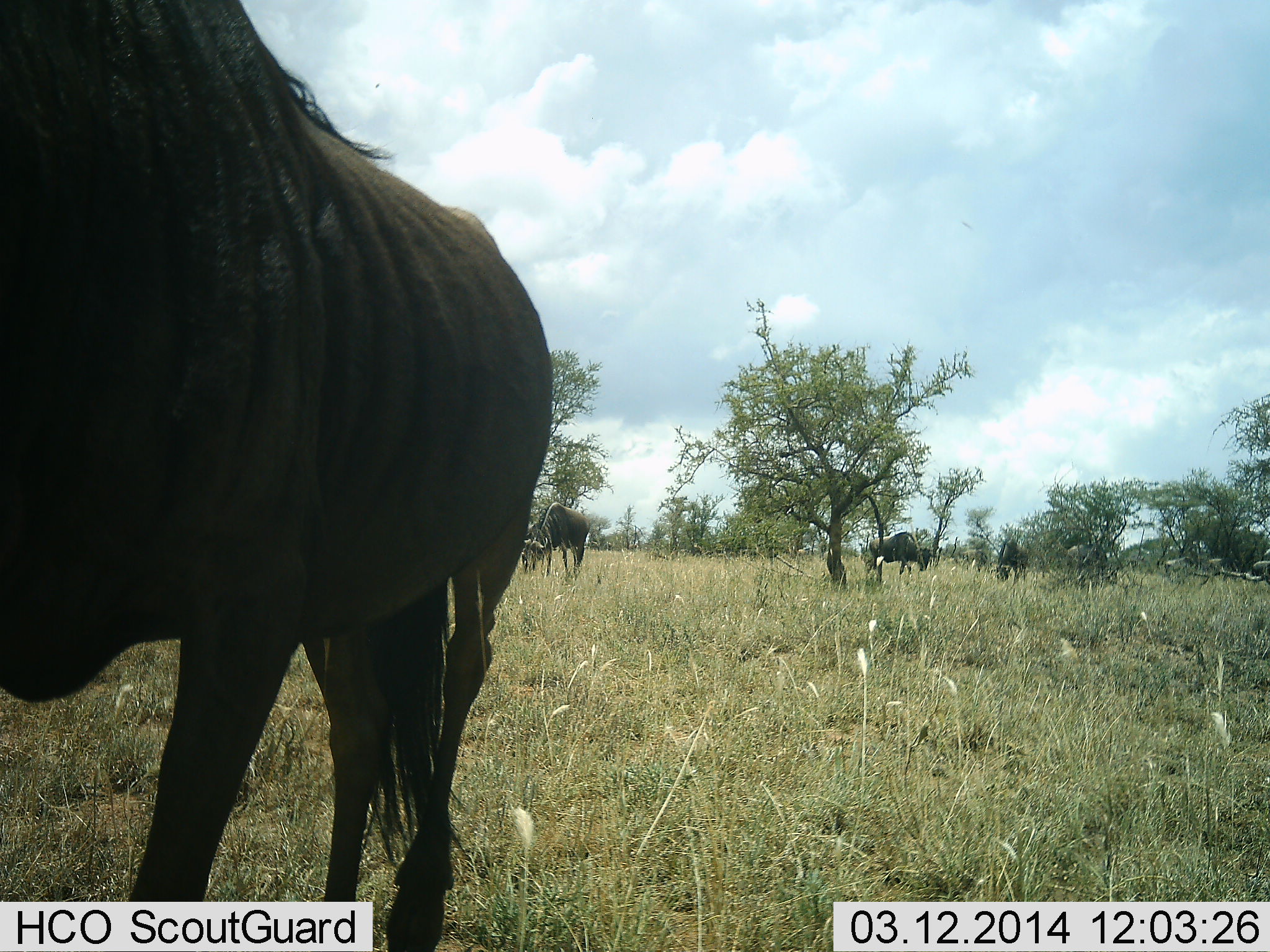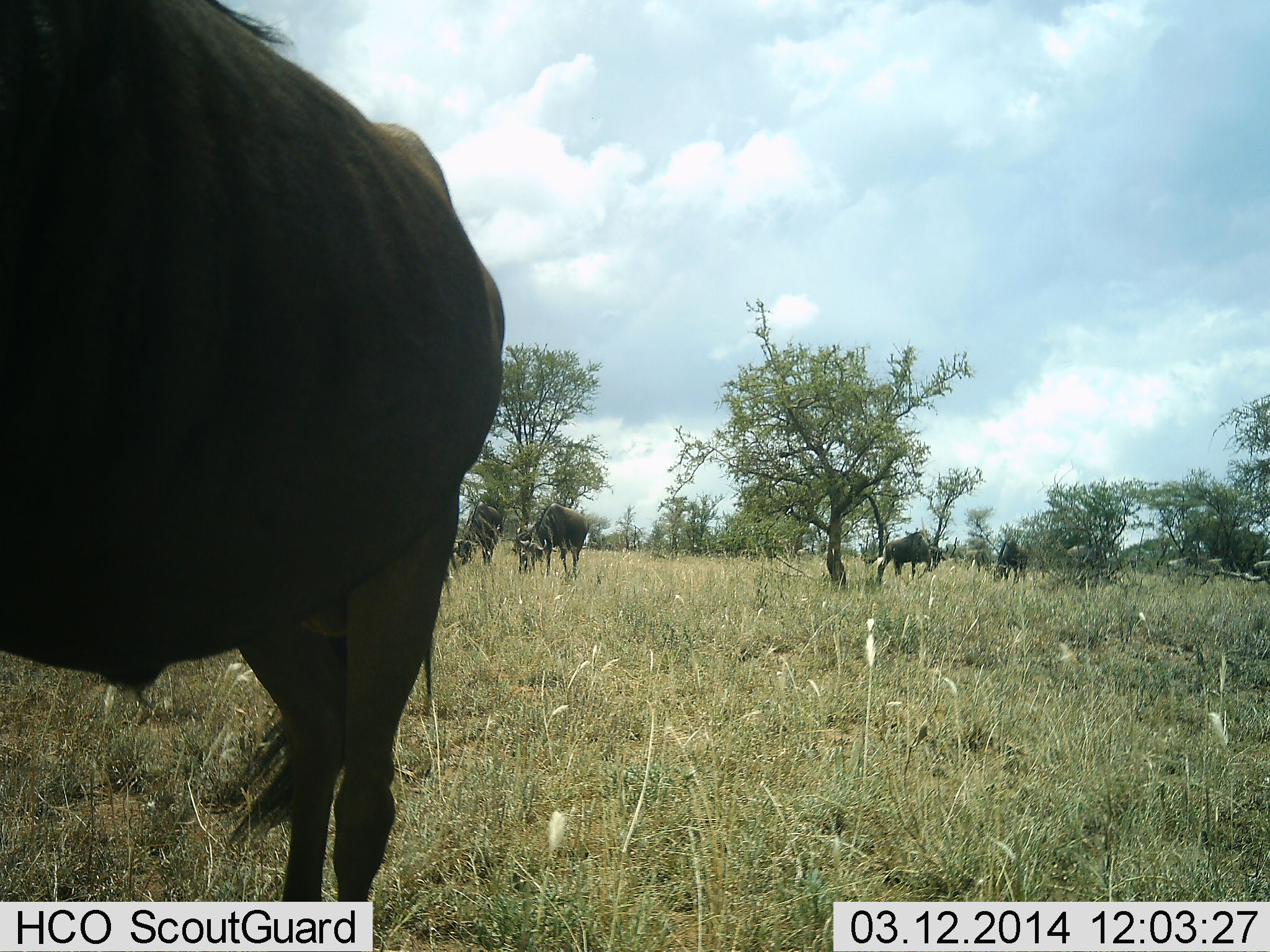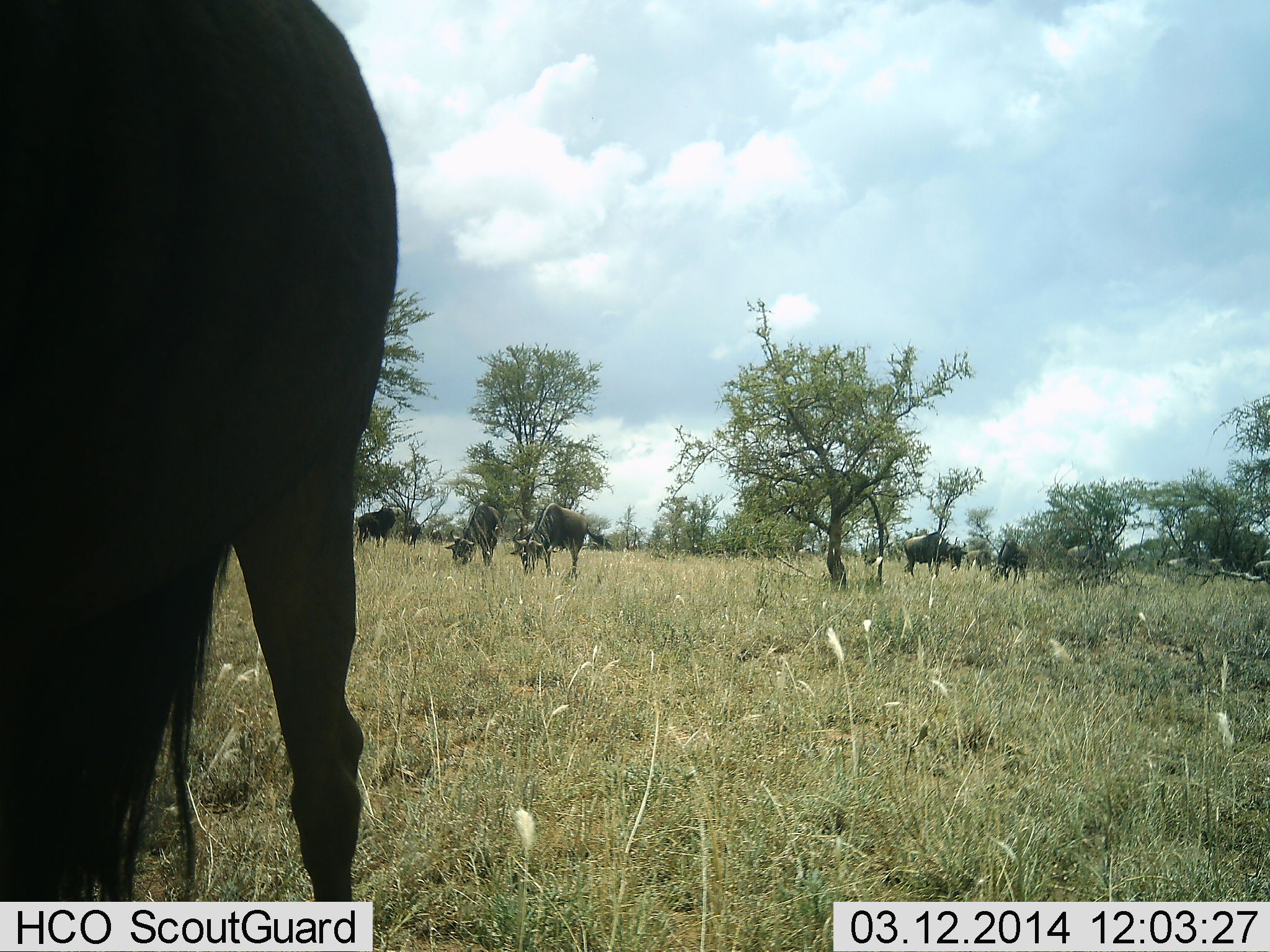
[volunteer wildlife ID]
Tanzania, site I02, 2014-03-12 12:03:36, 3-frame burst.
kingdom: Animalia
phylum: Chordata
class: Mammalia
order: Artiodactyla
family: Bovidae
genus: Connochaetes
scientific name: Connochaetes taurinus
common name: blue wildebeest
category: wildebeest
Wildebeest (blue wildebeest) (Connochaetes taurinus), count 6. Behavior (volunteer vote fractions): standing 40%, resting 0%, moving 60%, interacting 0%. Young present (vote fraction): 0%. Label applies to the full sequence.